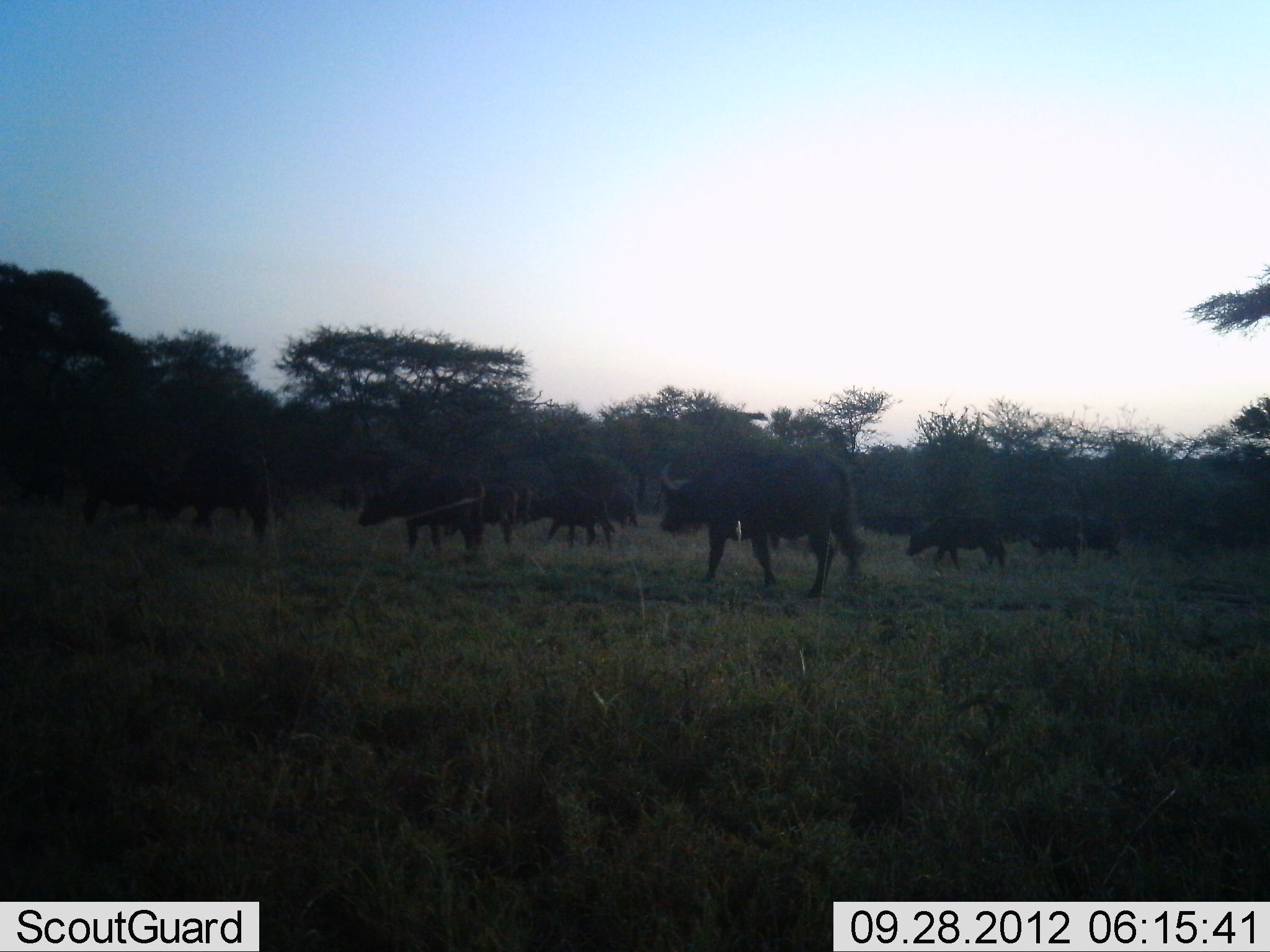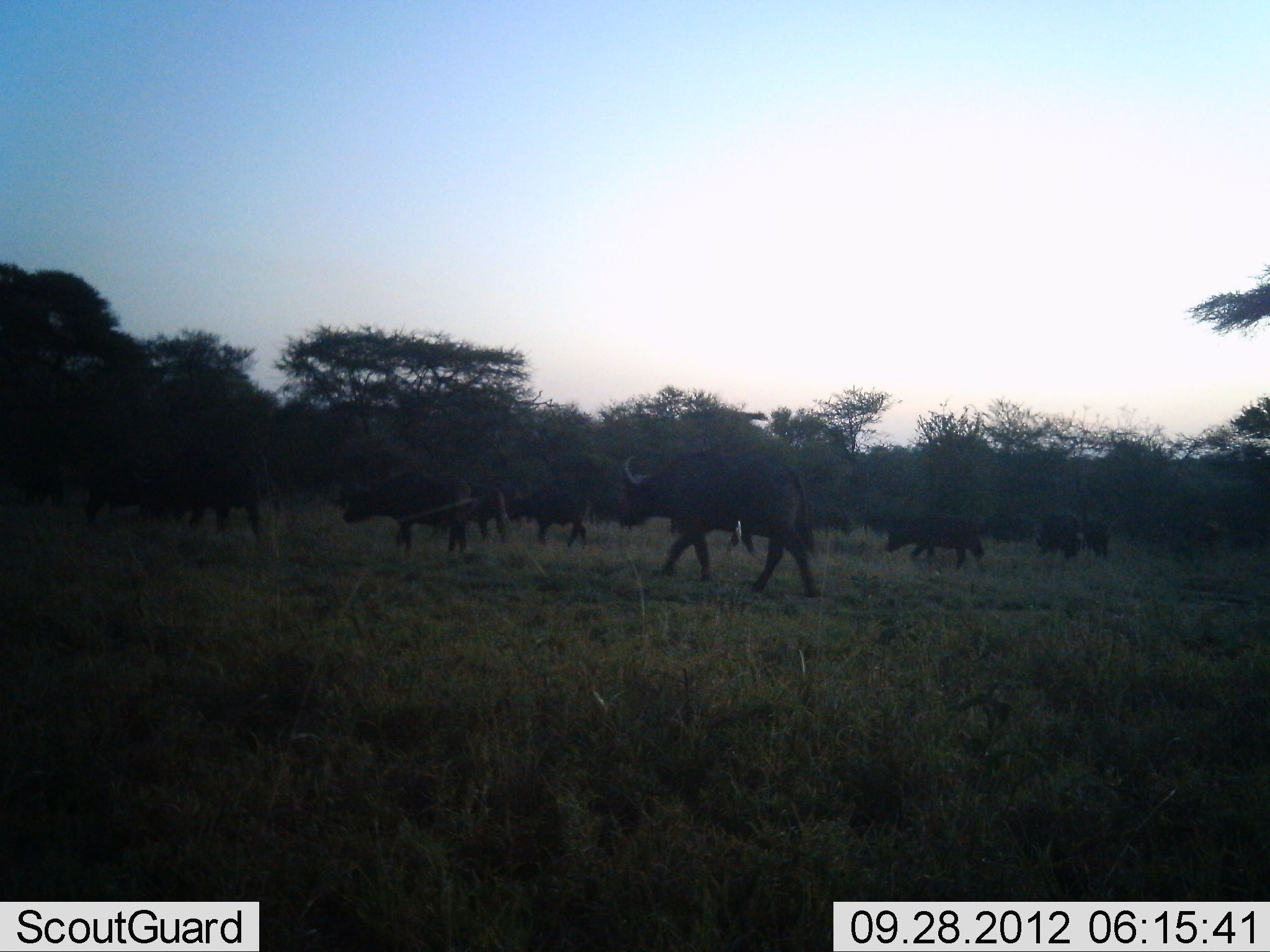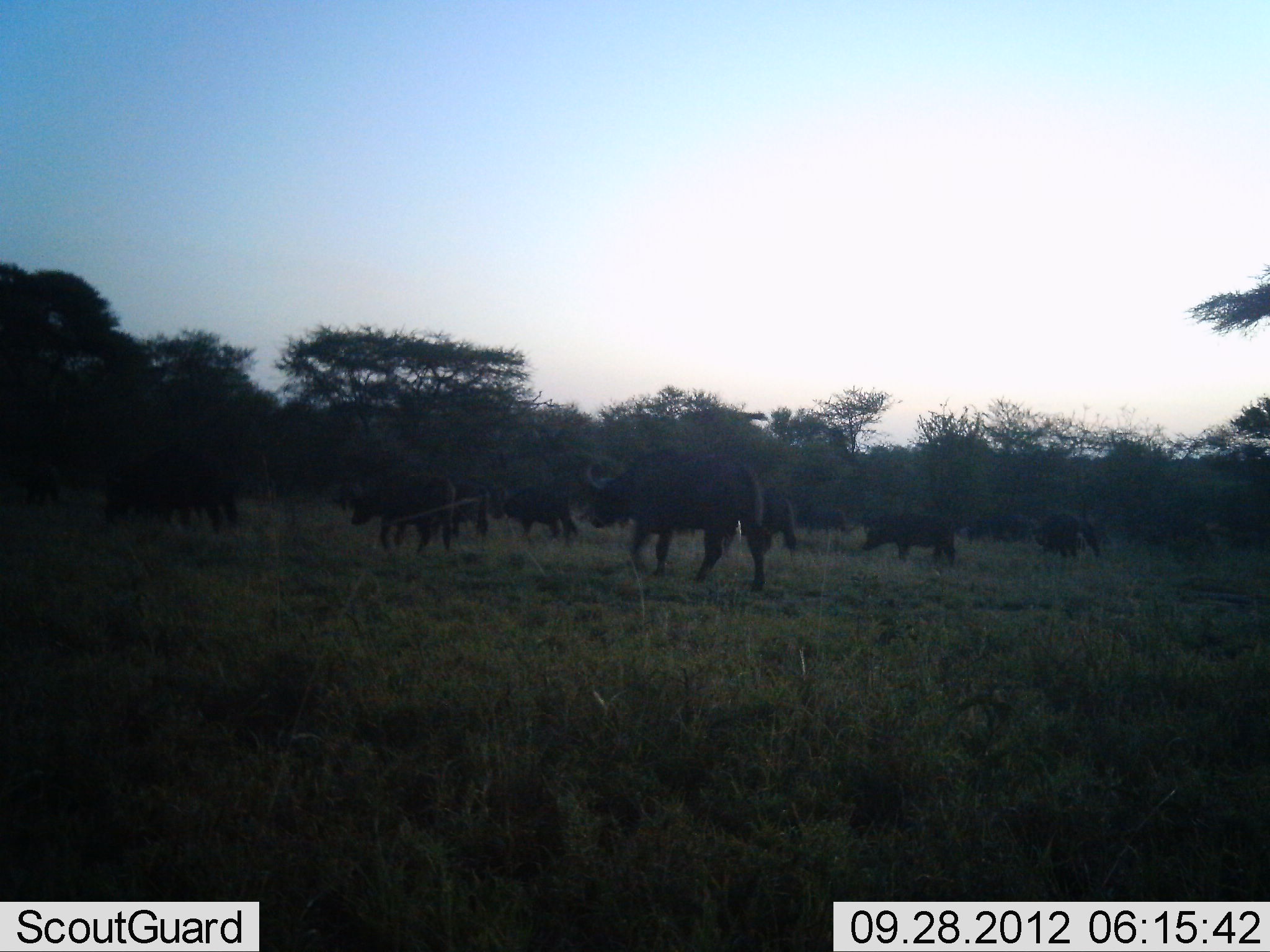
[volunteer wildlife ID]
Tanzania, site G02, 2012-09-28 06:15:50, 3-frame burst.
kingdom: Animalia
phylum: Chordata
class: Mammalia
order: Artiodactyla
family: Bovidae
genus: Syncerus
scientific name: Syncerus caffer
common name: cape buffalo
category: buffalo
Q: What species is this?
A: Buffalo (cape buffalo) (Syncerus caffer).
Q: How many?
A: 11-50.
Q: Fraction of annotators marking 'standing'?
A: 0%.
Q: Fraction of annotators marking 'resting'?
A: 0%.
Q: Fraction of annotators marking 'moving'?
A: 100%.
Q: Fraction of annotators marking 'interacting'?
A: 0%.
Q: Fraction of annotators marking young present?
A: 40%.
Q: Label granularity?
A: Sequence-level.